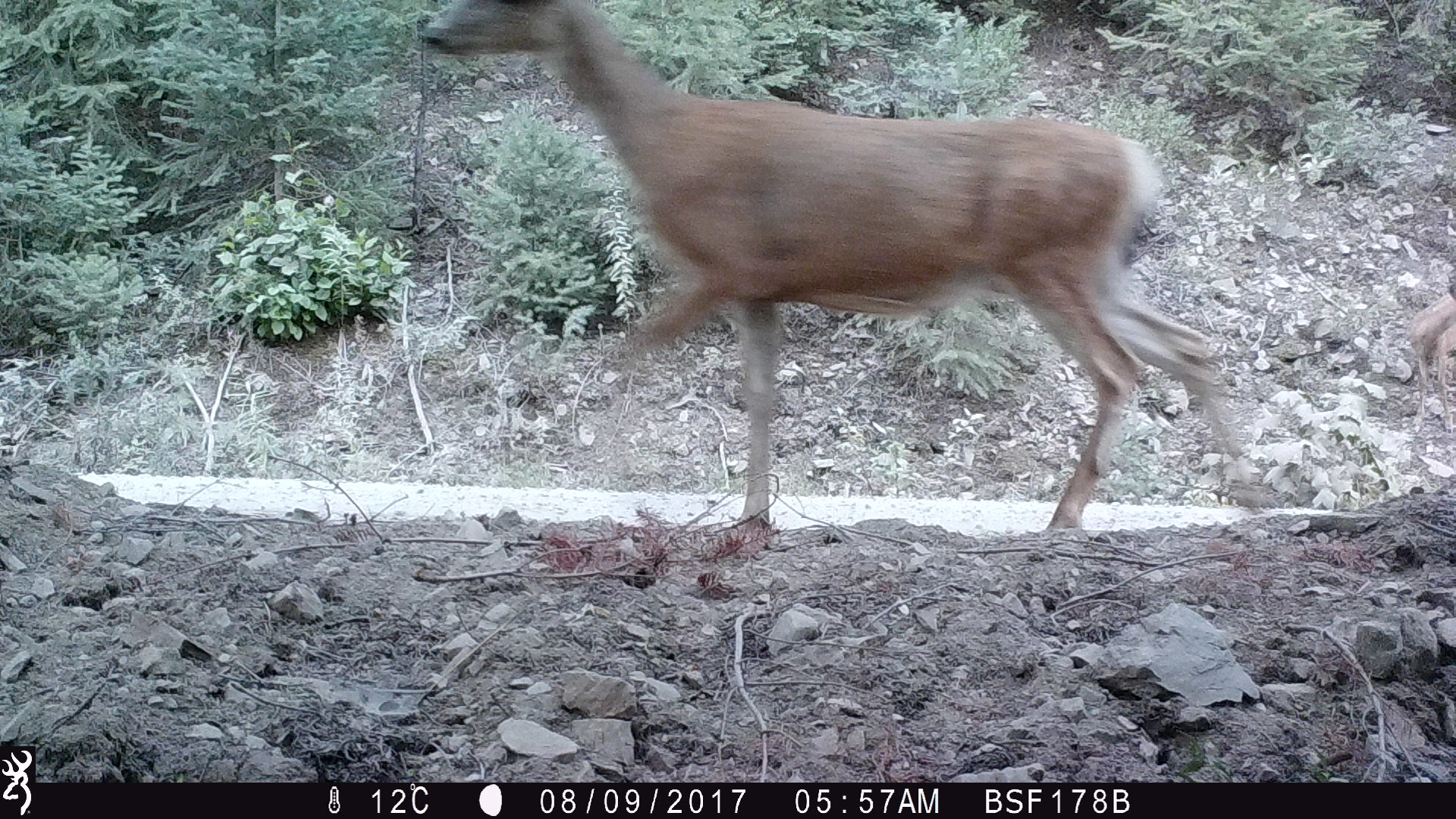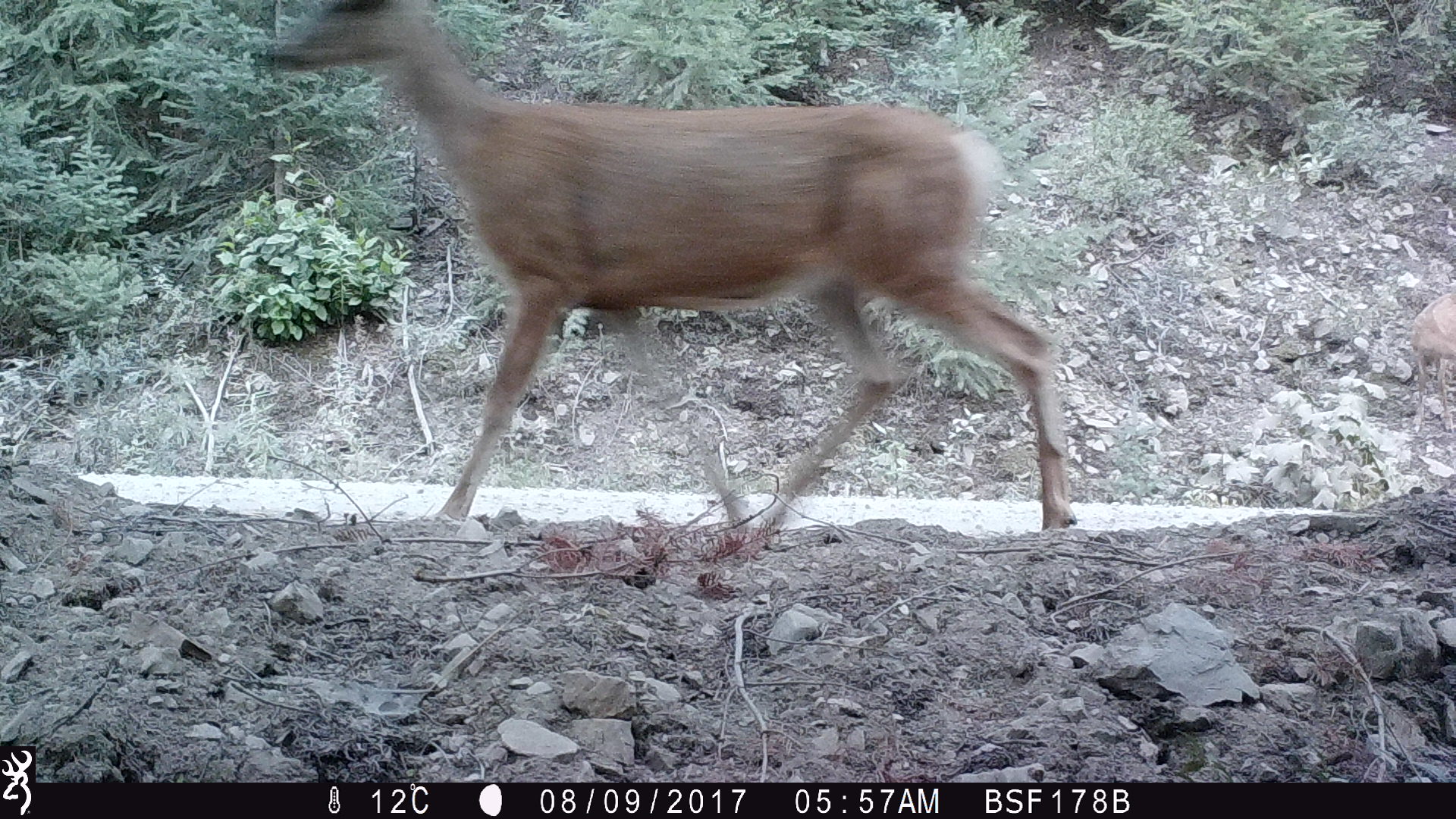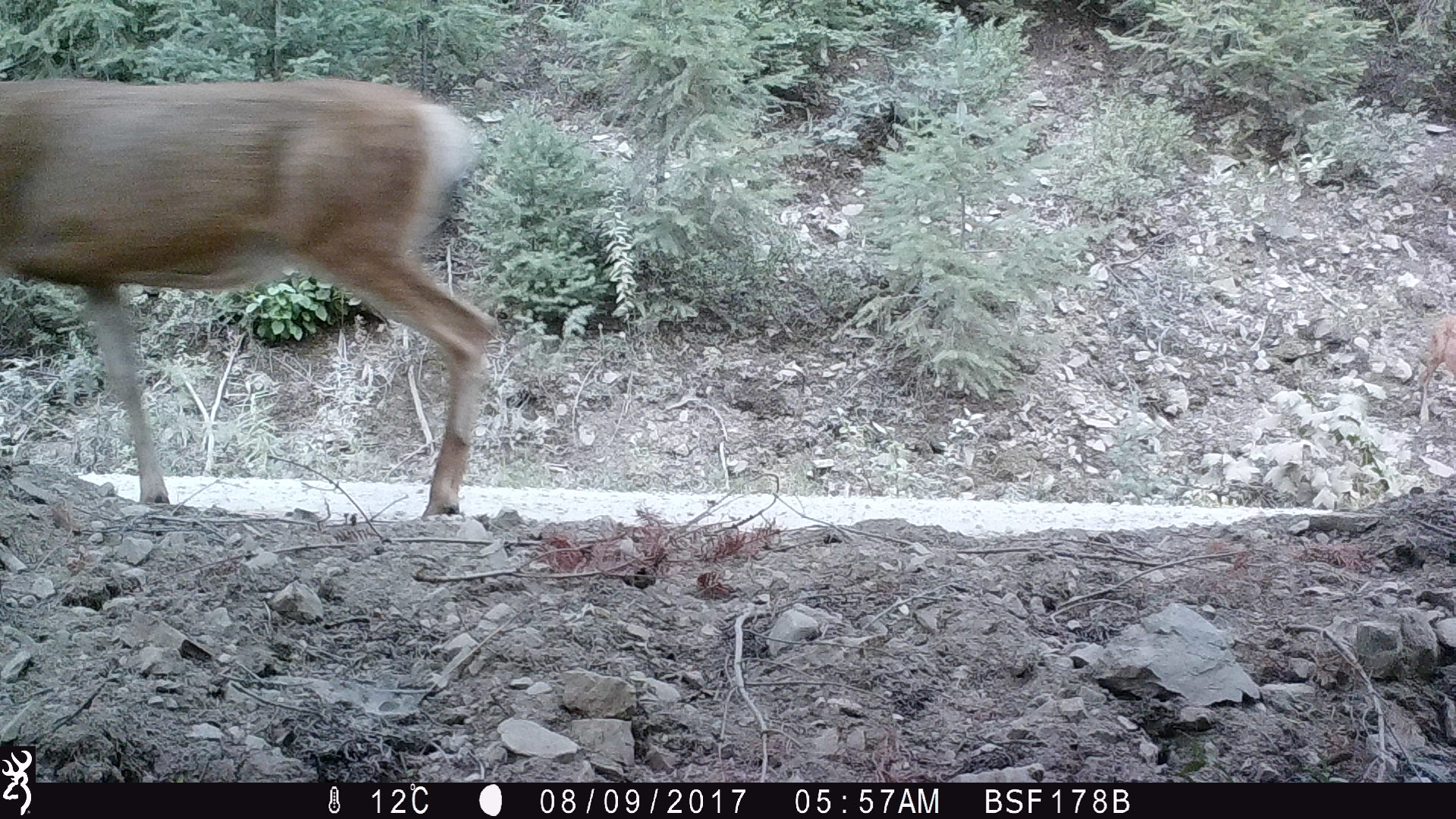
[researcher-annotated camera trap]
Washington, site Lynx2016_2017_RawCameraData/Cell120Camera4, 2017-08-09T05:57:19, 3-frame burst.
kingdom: Animalia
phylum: Chordata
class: Mammalia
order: Artiodactyla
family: Cervidae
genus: Odocoileus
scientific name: Odocoileus hemionus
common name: mule deer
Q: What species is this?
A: Odocoileus hemionus (mule deer).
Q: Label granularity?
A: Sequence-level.